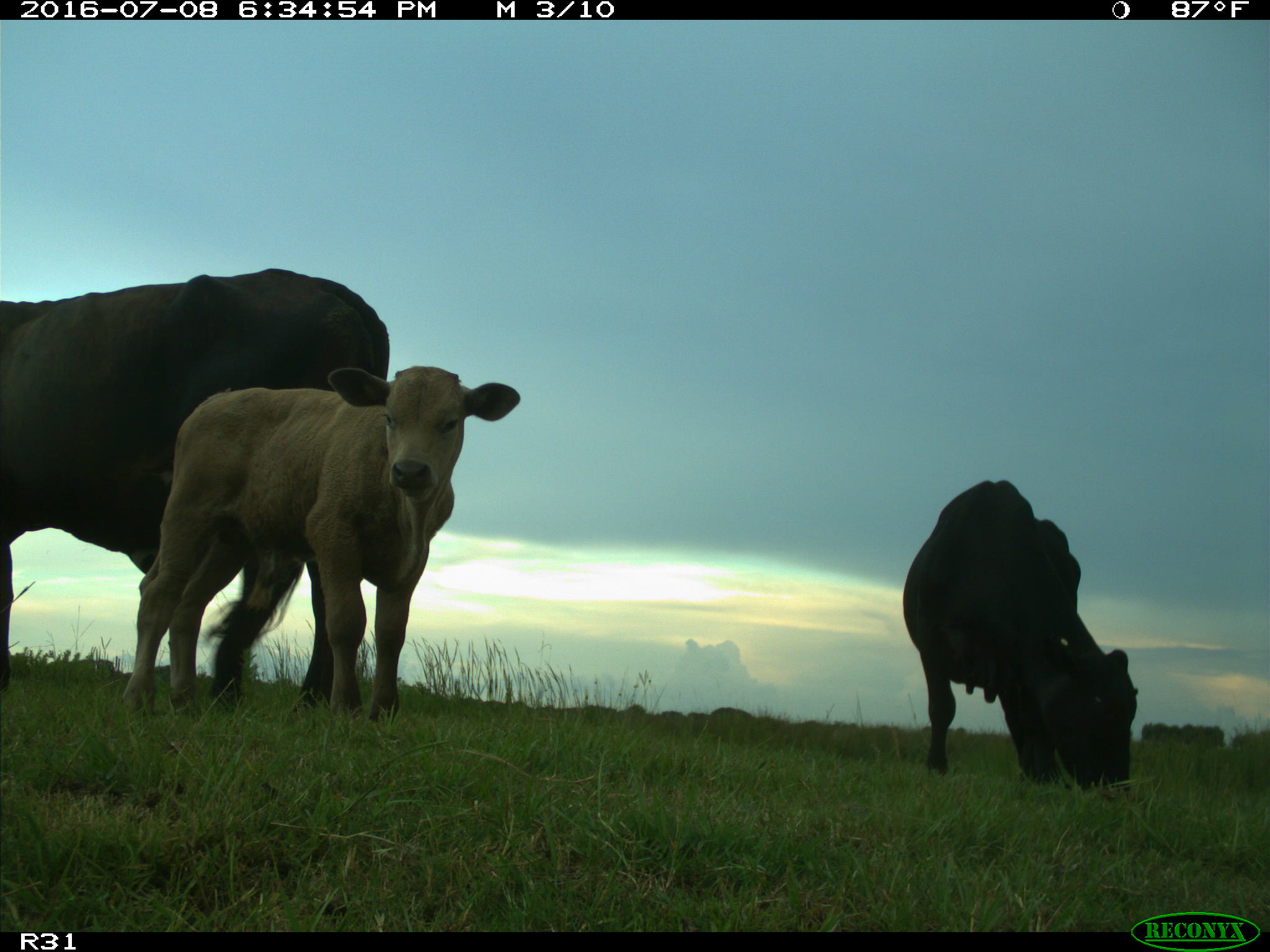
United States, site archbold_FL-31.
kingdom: Animalia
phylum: Chordata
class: Mammalia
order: Artiodactyla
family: Bovidae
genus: Bos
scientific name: Bos taurus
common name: domestic cow